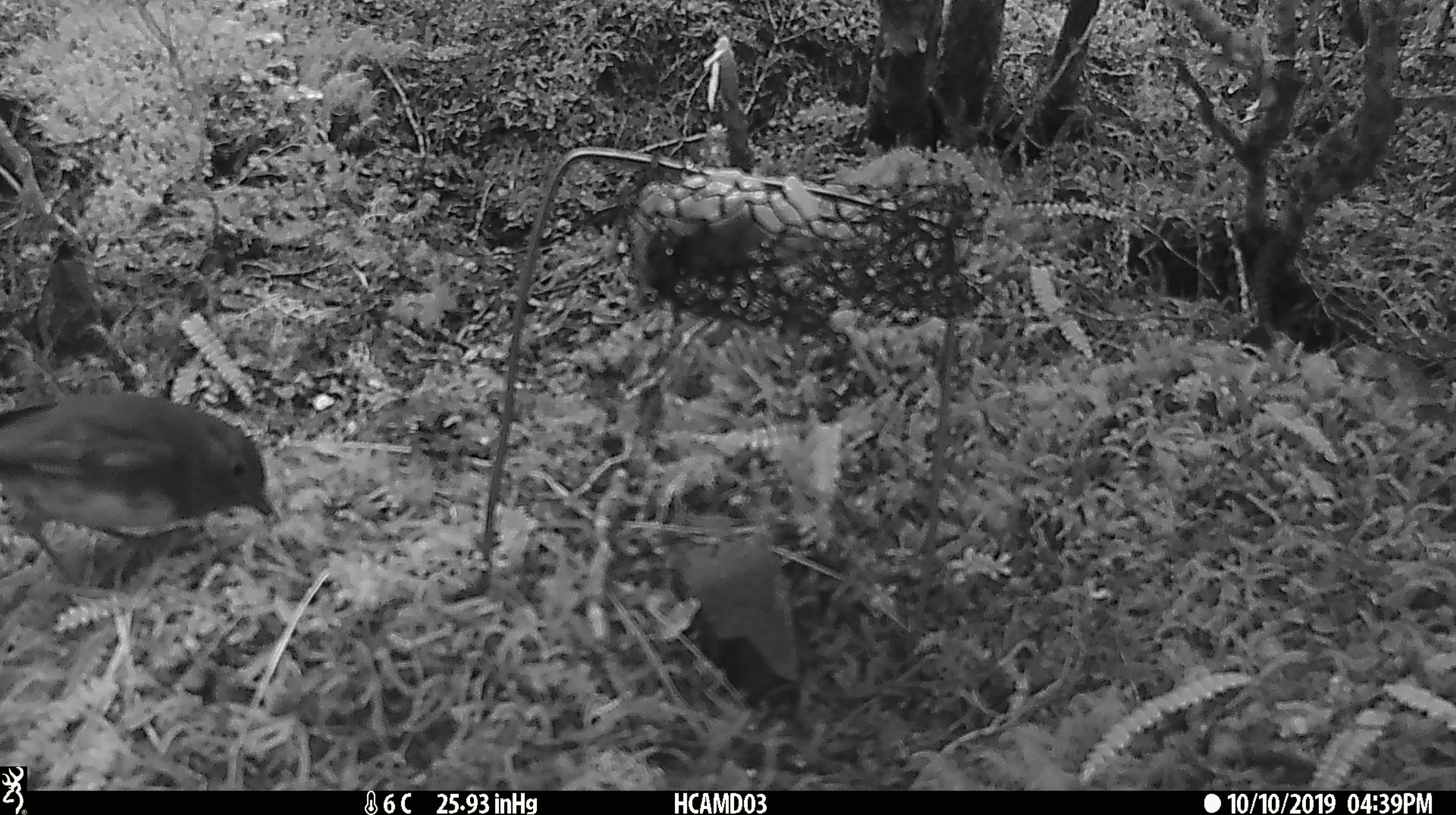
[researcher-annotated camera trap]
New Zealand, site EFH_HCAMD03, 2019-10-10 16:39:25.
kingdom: Animalia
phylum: Chordata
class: Aves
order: Passeriformes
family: Petroicidae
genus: Petroica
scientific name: Petroica australis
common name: new zealand robin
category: robin